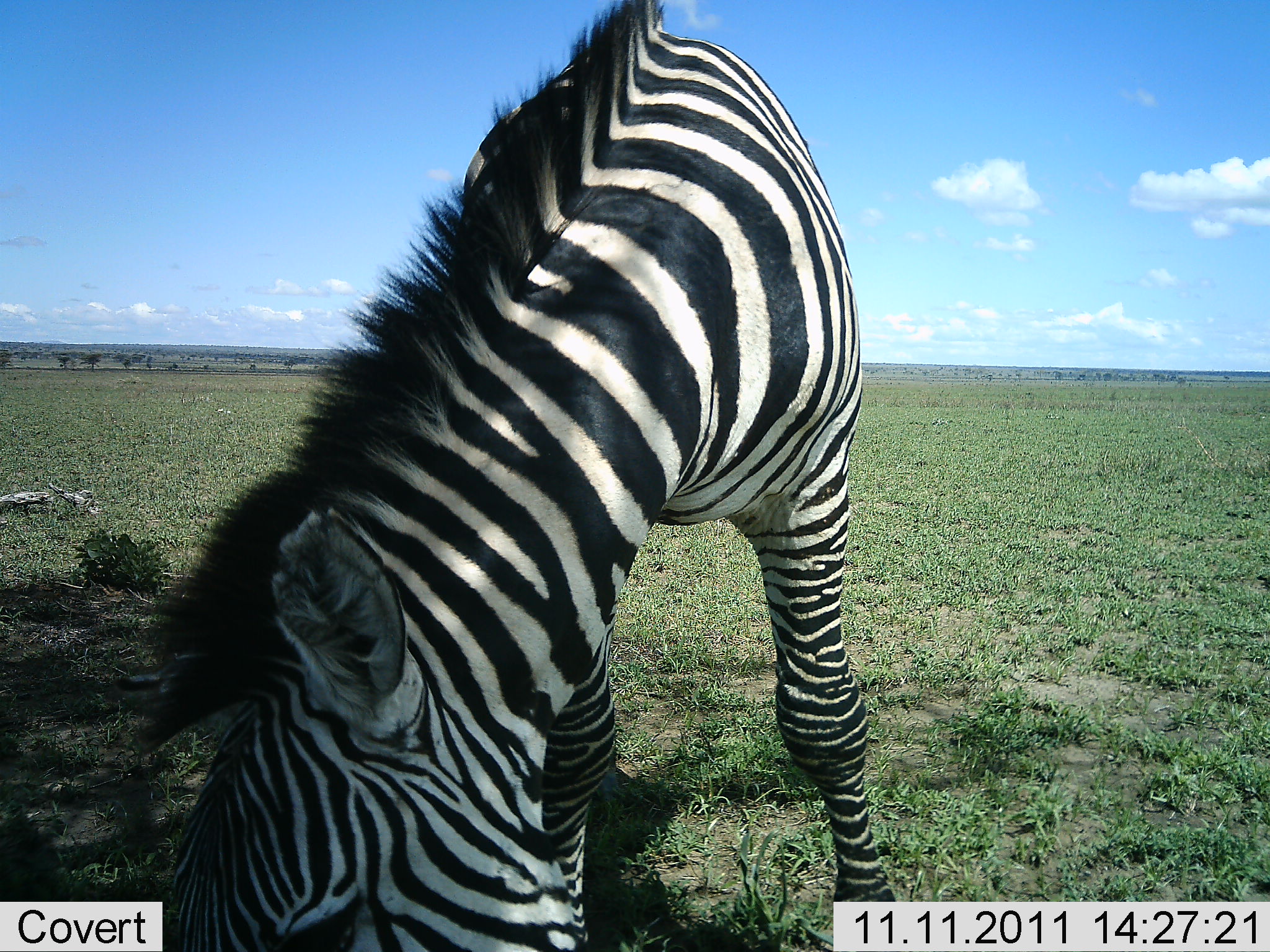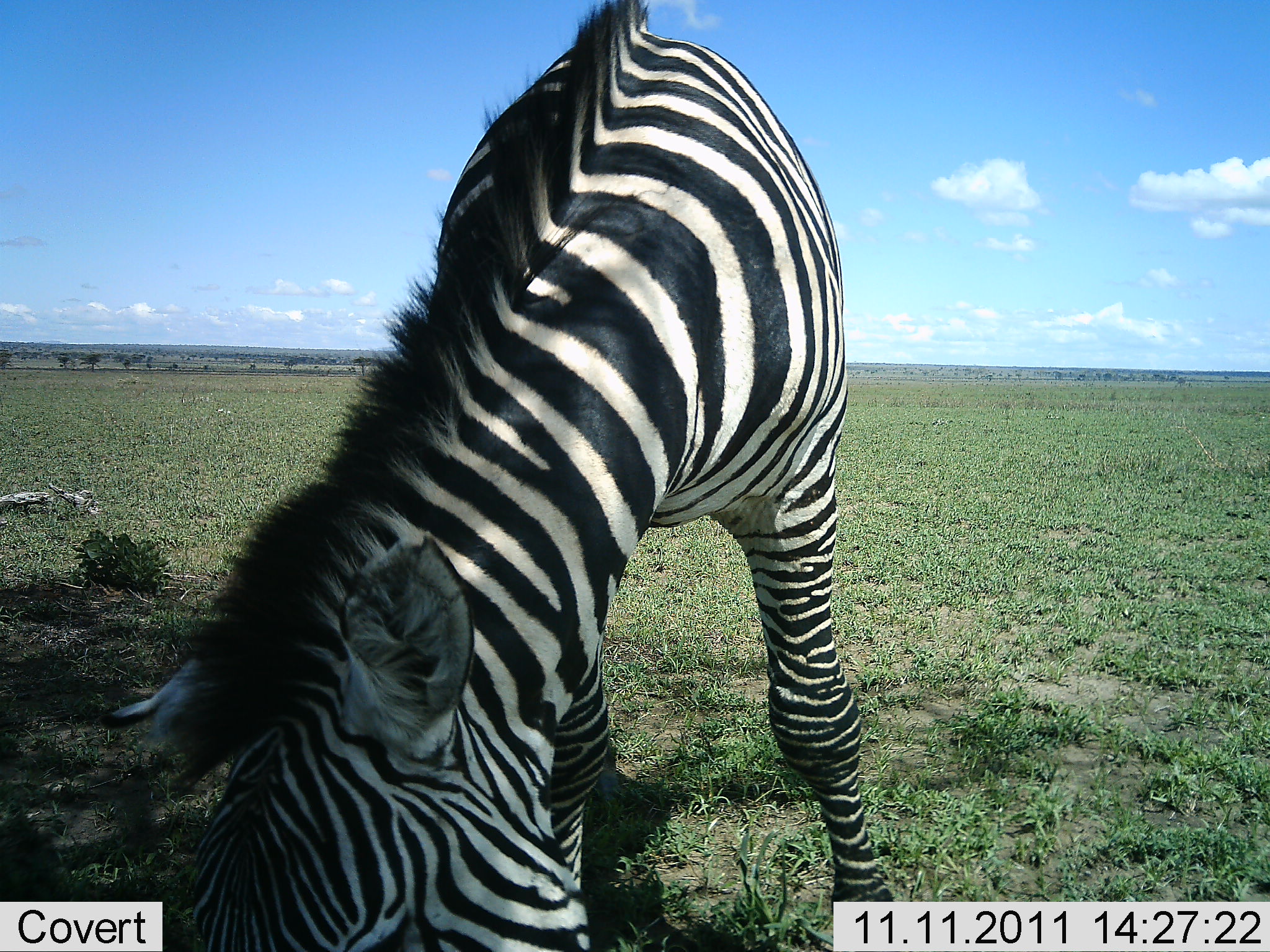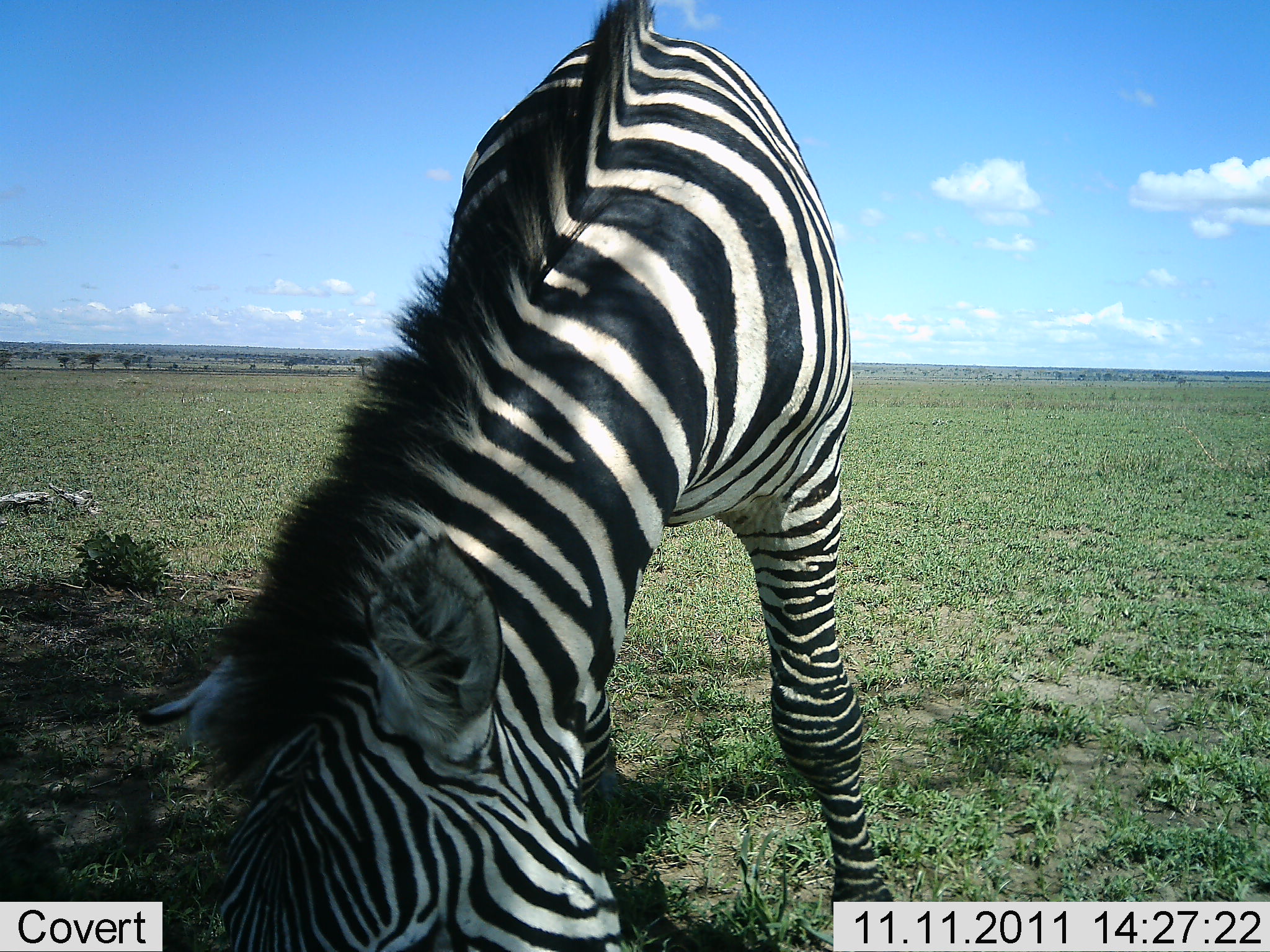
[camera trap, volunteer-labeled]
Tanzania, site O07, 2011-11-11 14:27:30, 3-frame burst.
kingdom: Animalia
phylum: Chordata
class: Mammalia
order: Perissodactyla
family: Equidae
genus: Equus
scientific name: Equus quagga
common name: plains zebra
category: zebra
Zebra (plains zebra) (Equus quagga), count 1. Behavior (volunteer vote fractions): standing 64%, resting 0%, moving 9%, interacting 9%. Young present (vote fraction): 0%. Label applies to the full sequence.